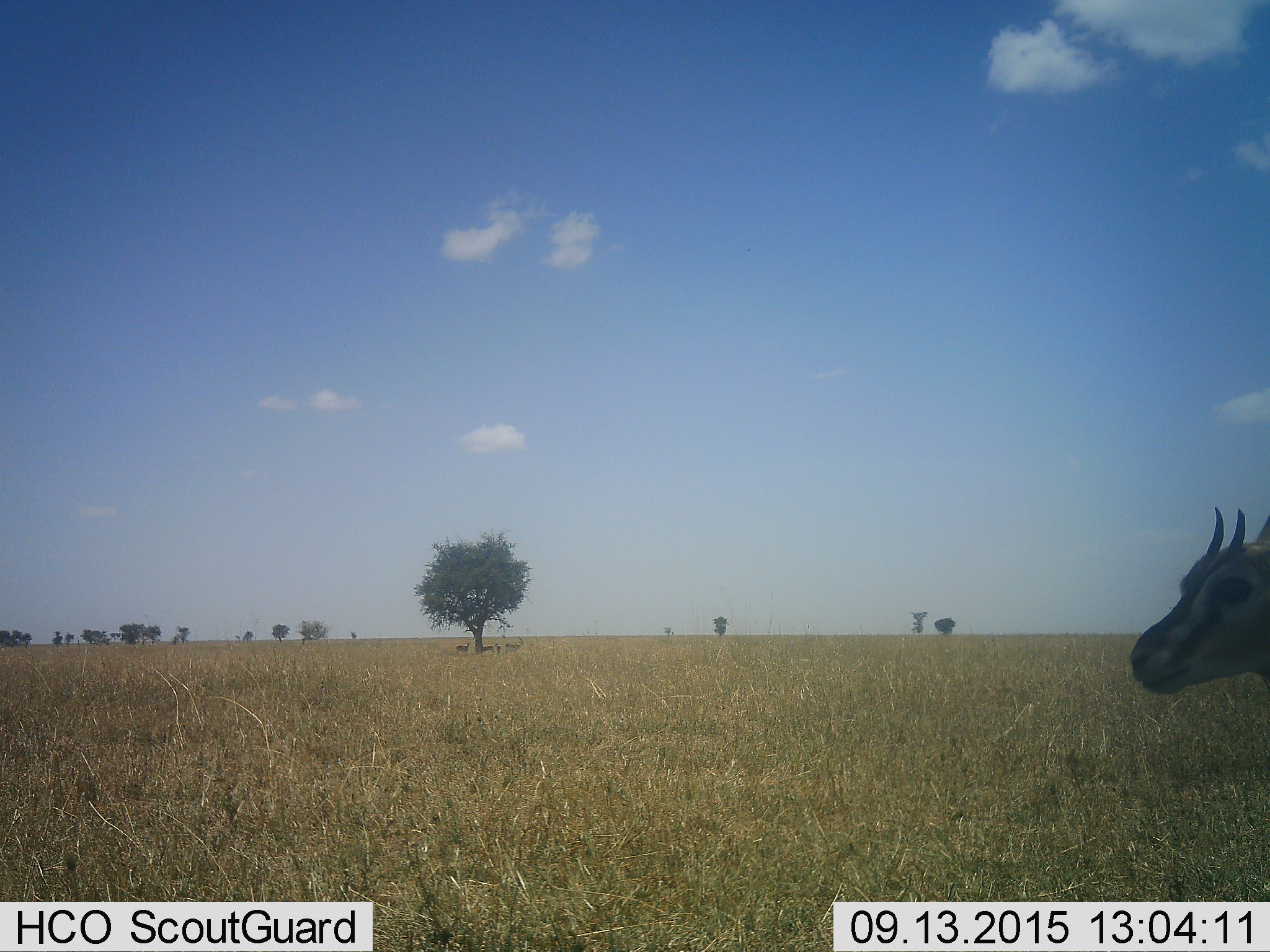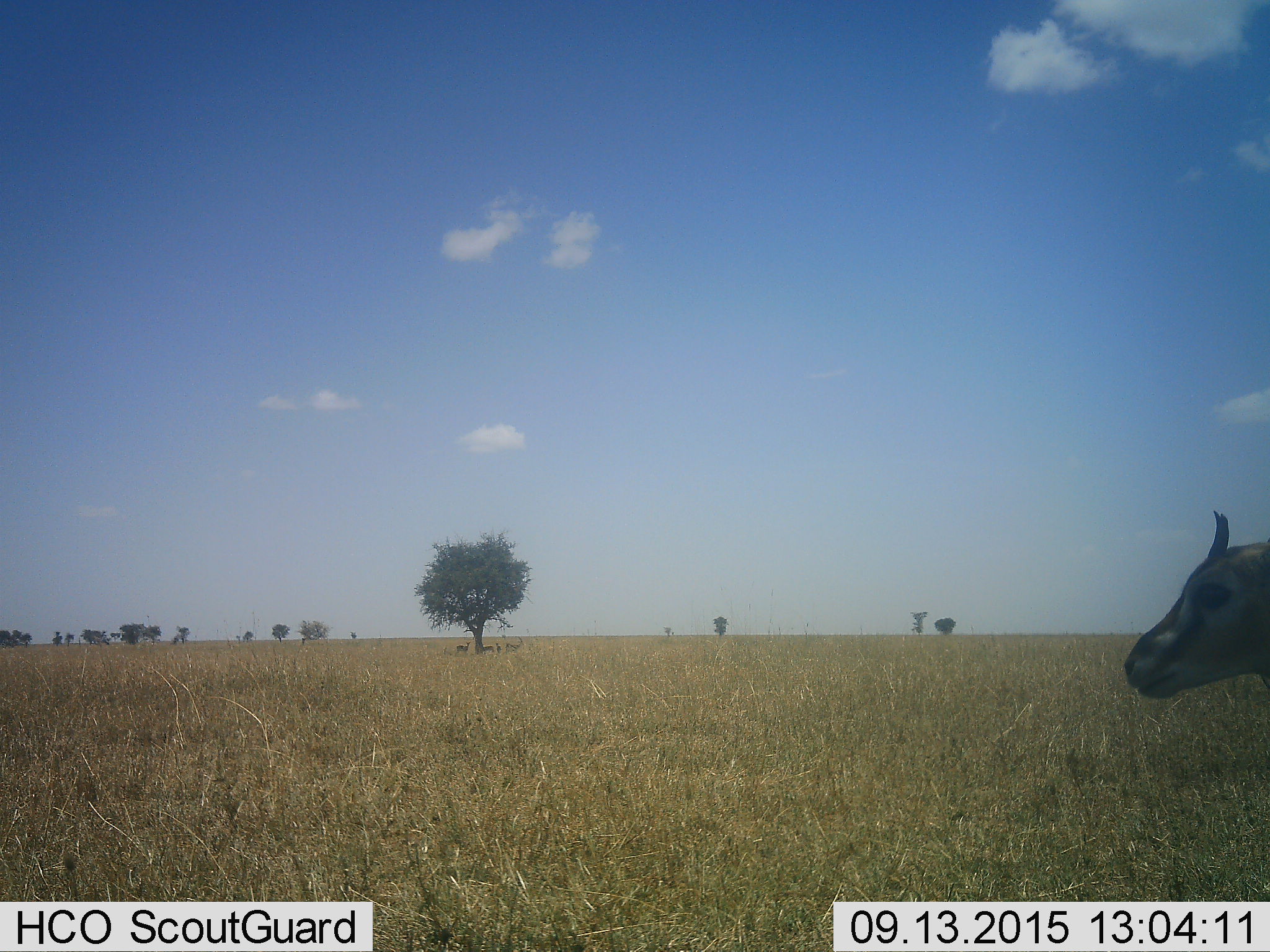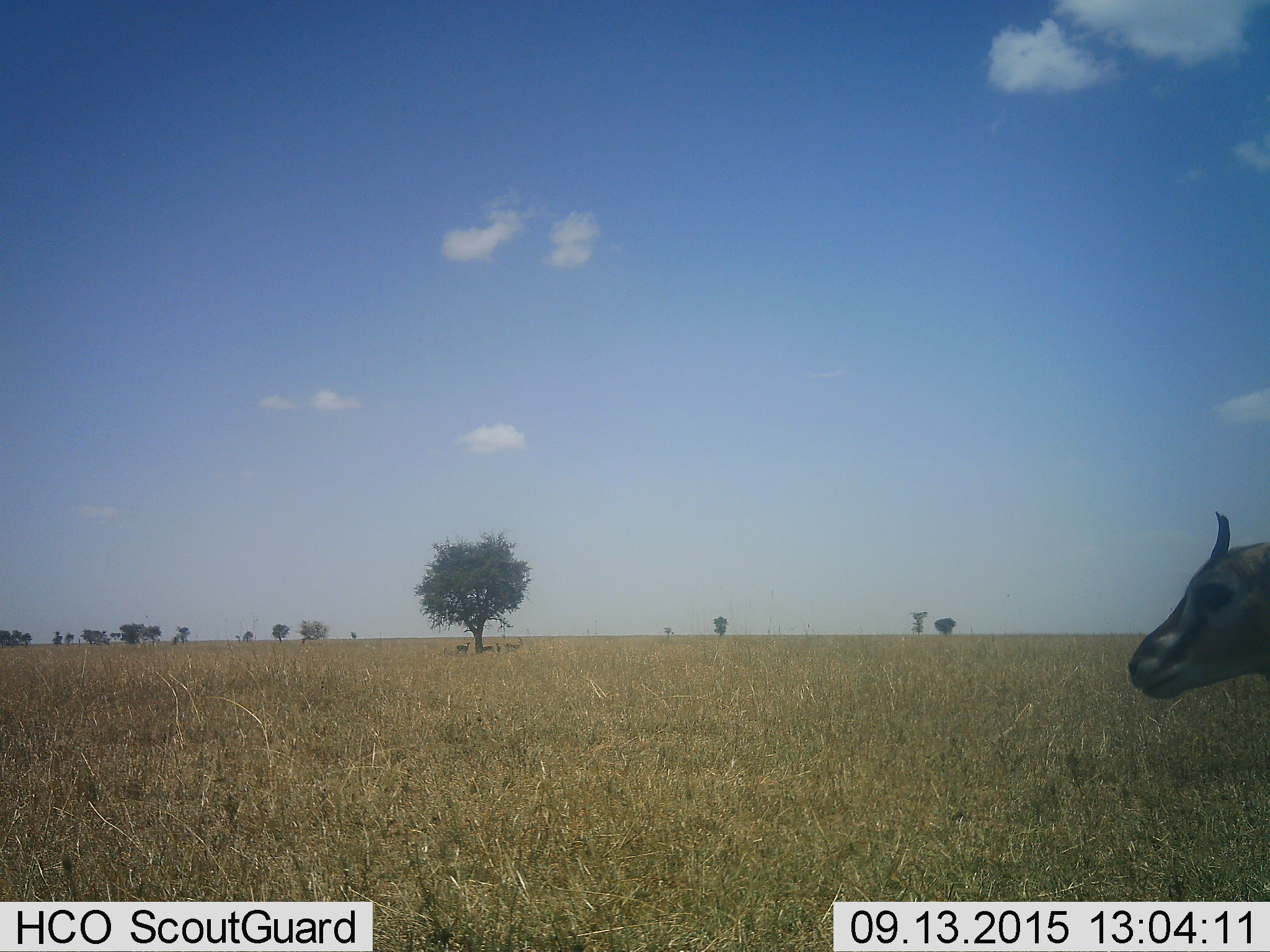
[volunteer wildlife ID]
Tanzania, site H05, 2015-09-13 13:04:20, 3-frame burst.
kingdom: Animalia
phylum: Chordata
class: Mammalia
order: Artiodactyla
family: Bovidae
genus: Eudorcas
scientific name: Eudorcas thomsonii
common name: thomson's gazelle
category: gazellethomsons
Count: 1.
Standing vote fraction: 88%.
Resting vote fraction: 0%.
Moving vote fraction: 12%.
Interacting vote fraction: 0%.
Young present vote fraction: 12%.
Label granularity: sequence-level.